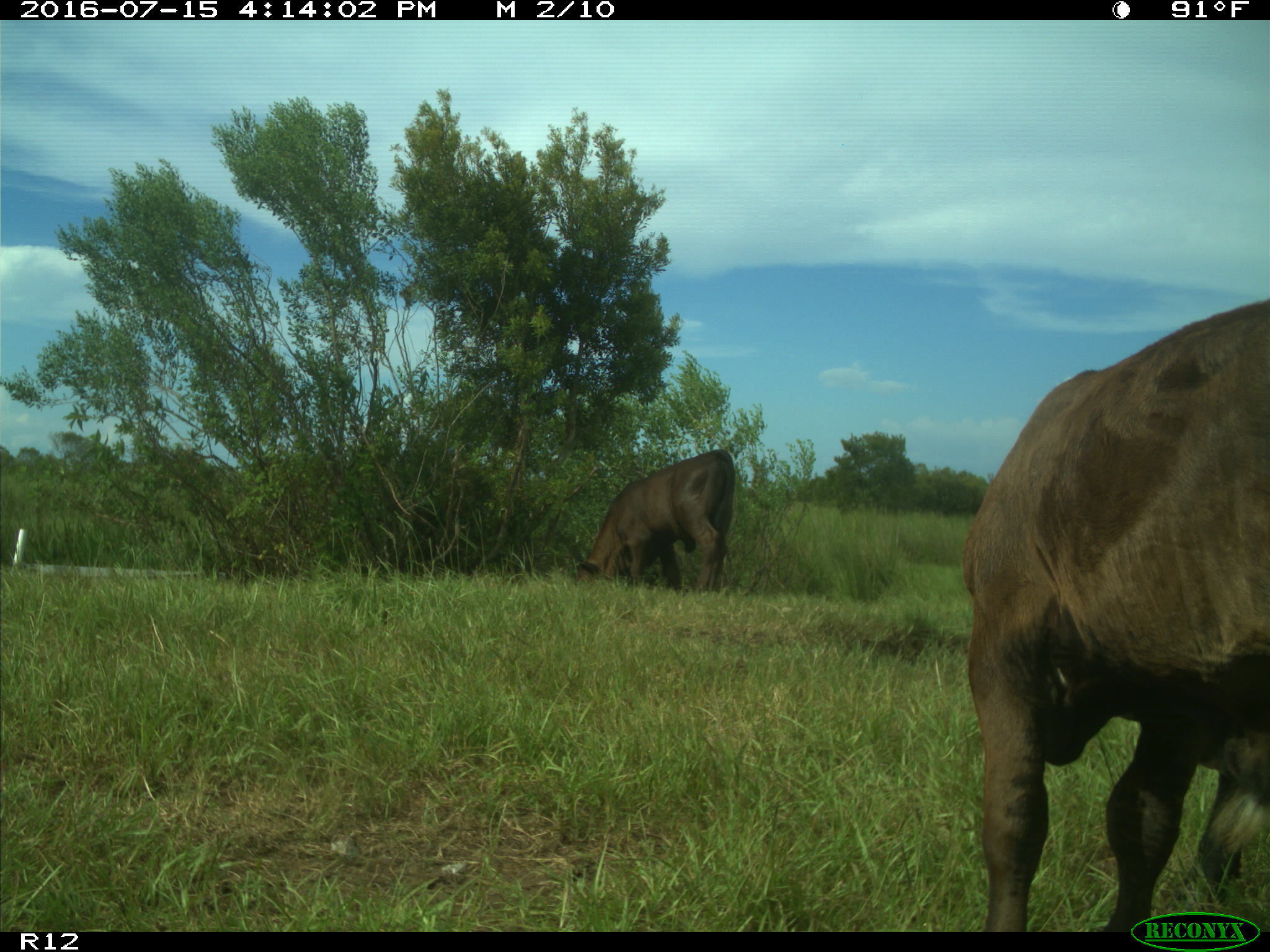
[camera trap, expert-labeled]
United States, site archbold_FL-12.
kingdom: Animalia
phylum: Chordata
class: Mammalia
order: Artiodactyla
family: Bovidae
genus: Bos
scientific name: Bos taurus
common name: domestic cow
Bos taurus (domestic cow).